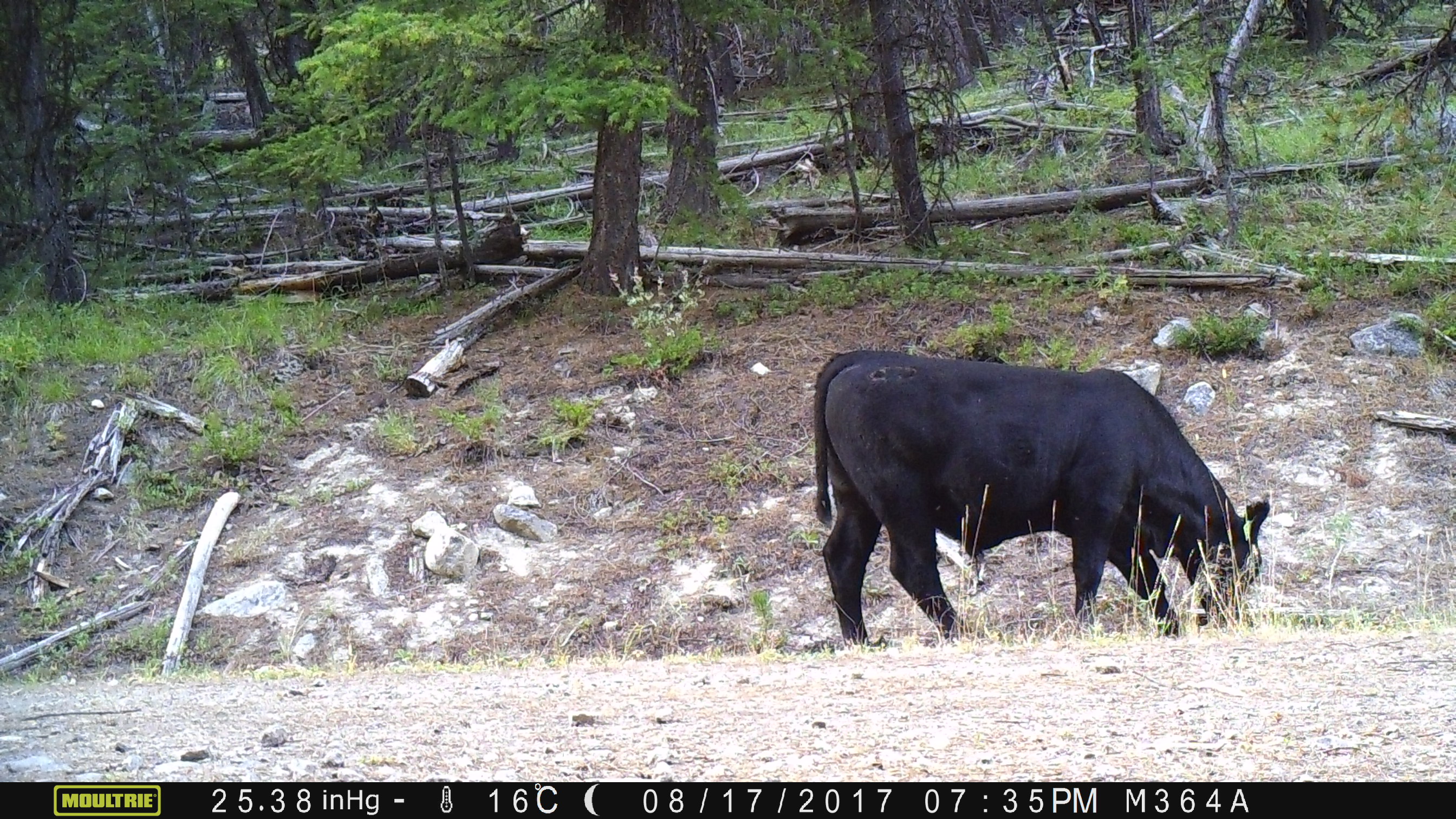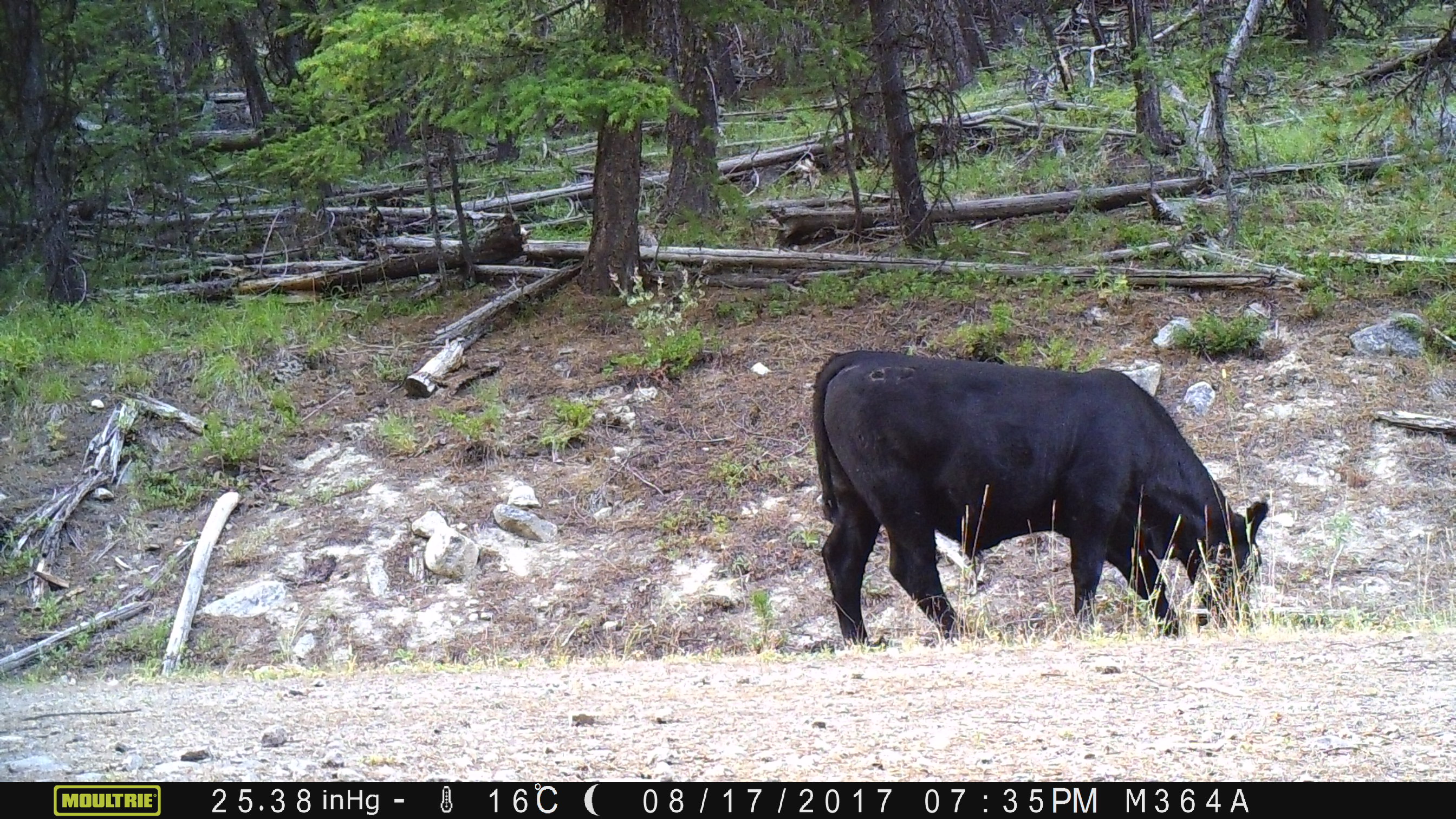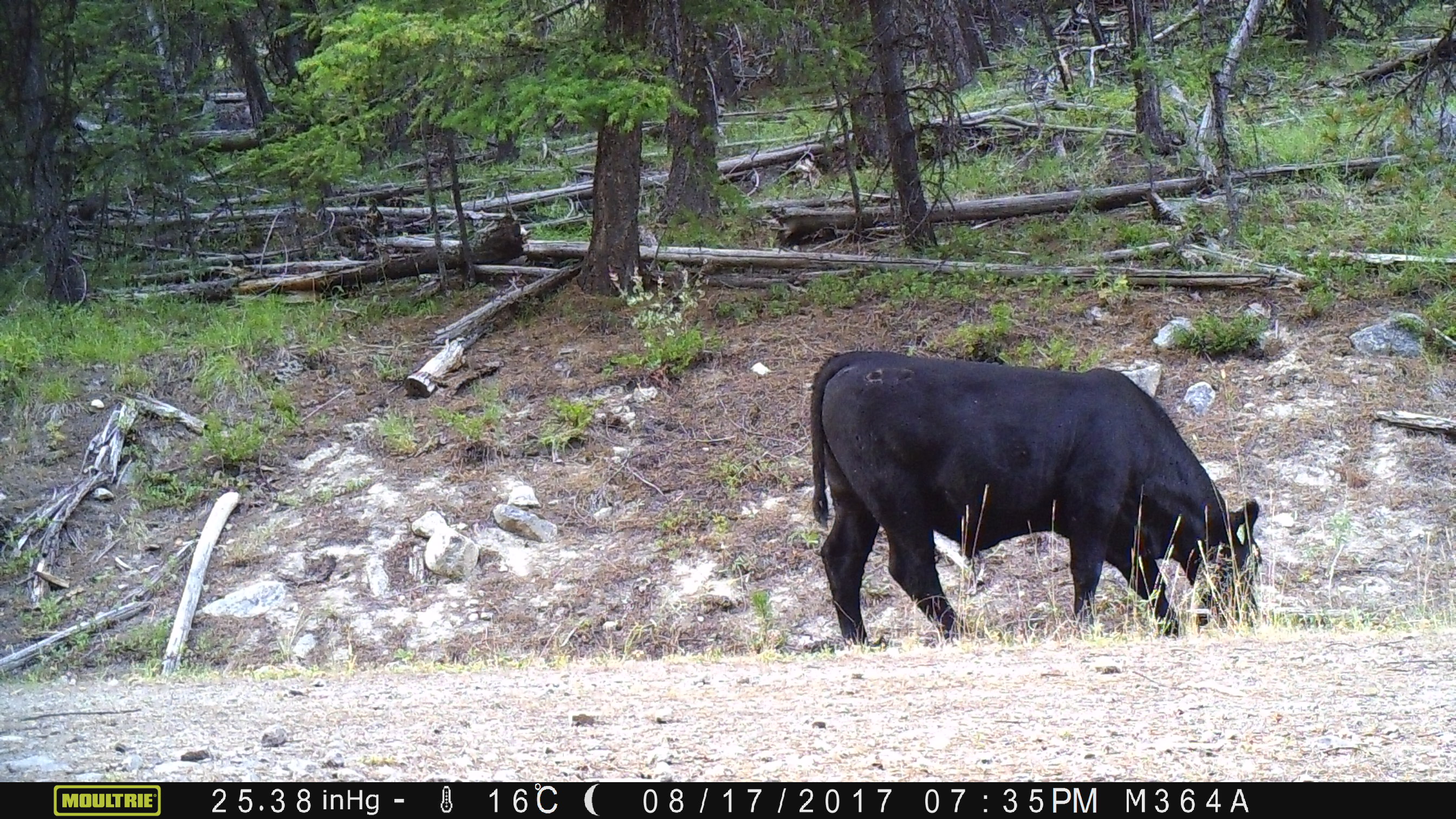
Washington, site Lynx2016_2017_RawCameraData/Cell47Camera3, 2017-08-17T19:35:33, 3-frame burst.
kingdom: Animalia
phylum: Chordata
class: Mammalia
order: Artiodactyla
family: Bovidae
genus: Bos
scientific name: Bos taurus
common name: domestic cattle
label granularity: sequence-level